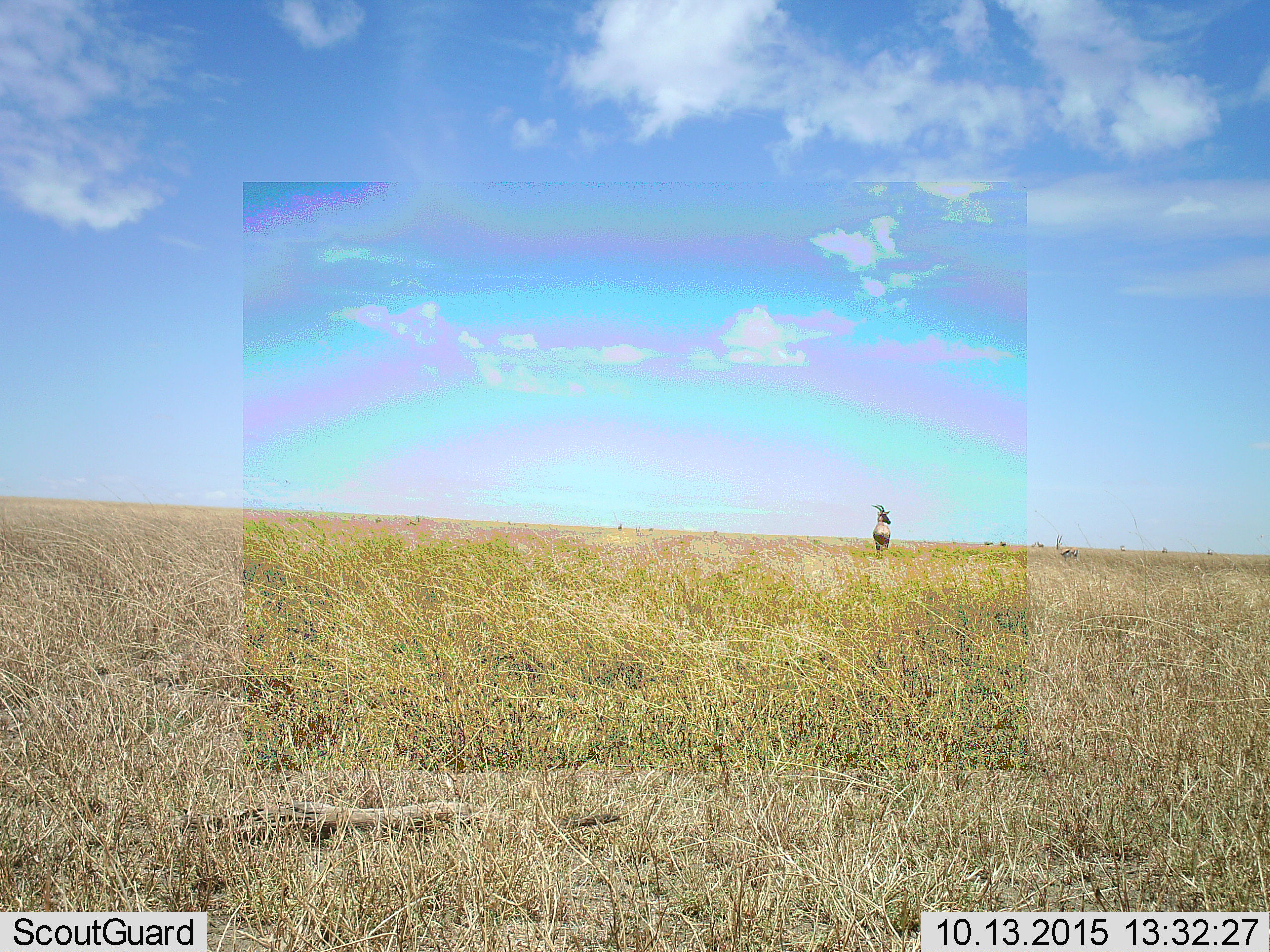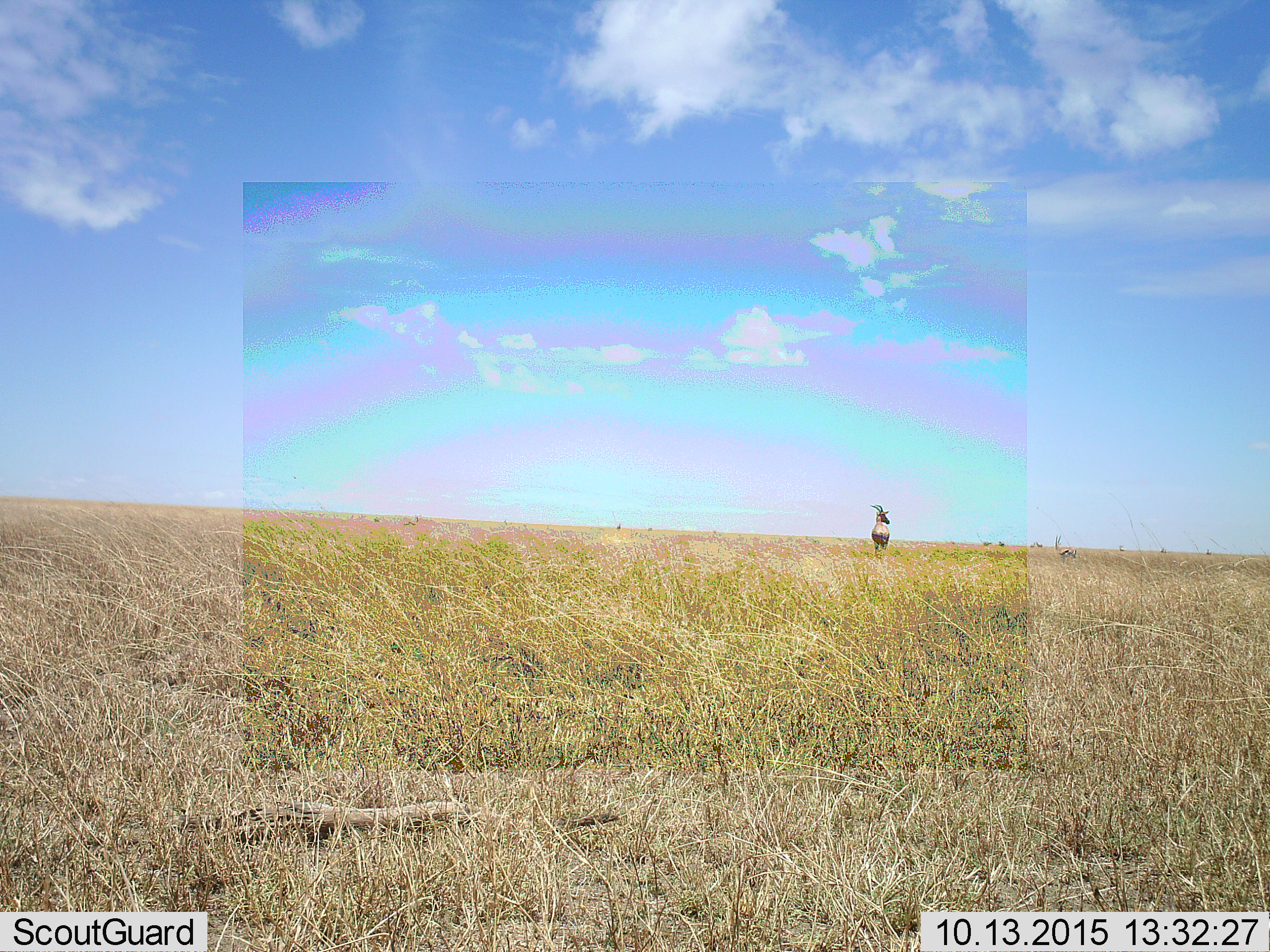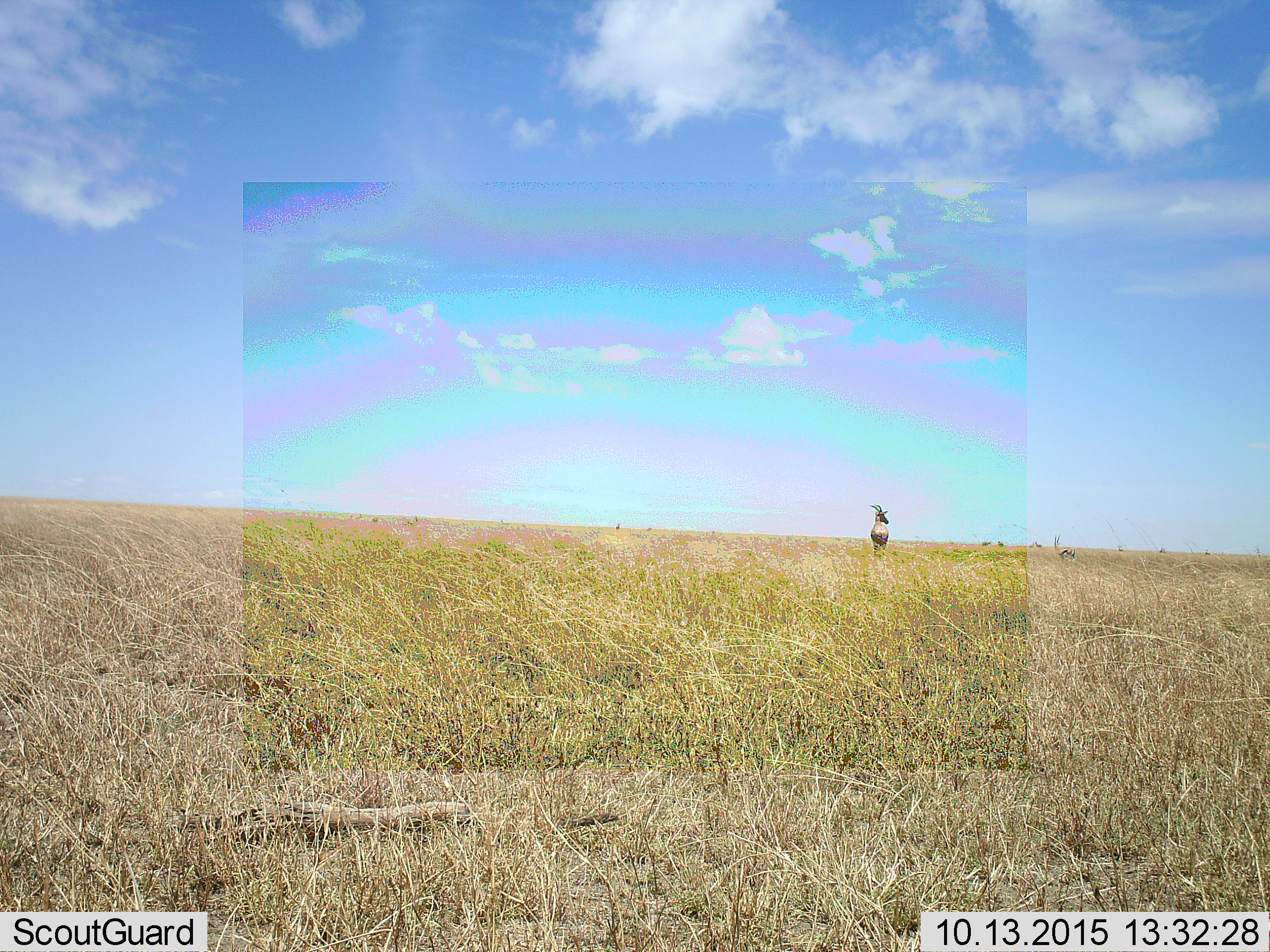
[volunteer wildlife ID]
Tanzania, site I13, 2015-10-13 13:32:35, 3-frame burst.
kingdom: Animalia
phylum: Chordata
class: Mammalia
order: Artiodactyla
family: Bovidae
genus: Eudorcas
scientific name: Eudorcas thomsonii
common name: thomson's gazelle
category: gazellethomsons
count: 8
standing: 100%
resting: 0%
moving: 25%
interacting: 0%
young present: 0%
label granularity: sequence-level